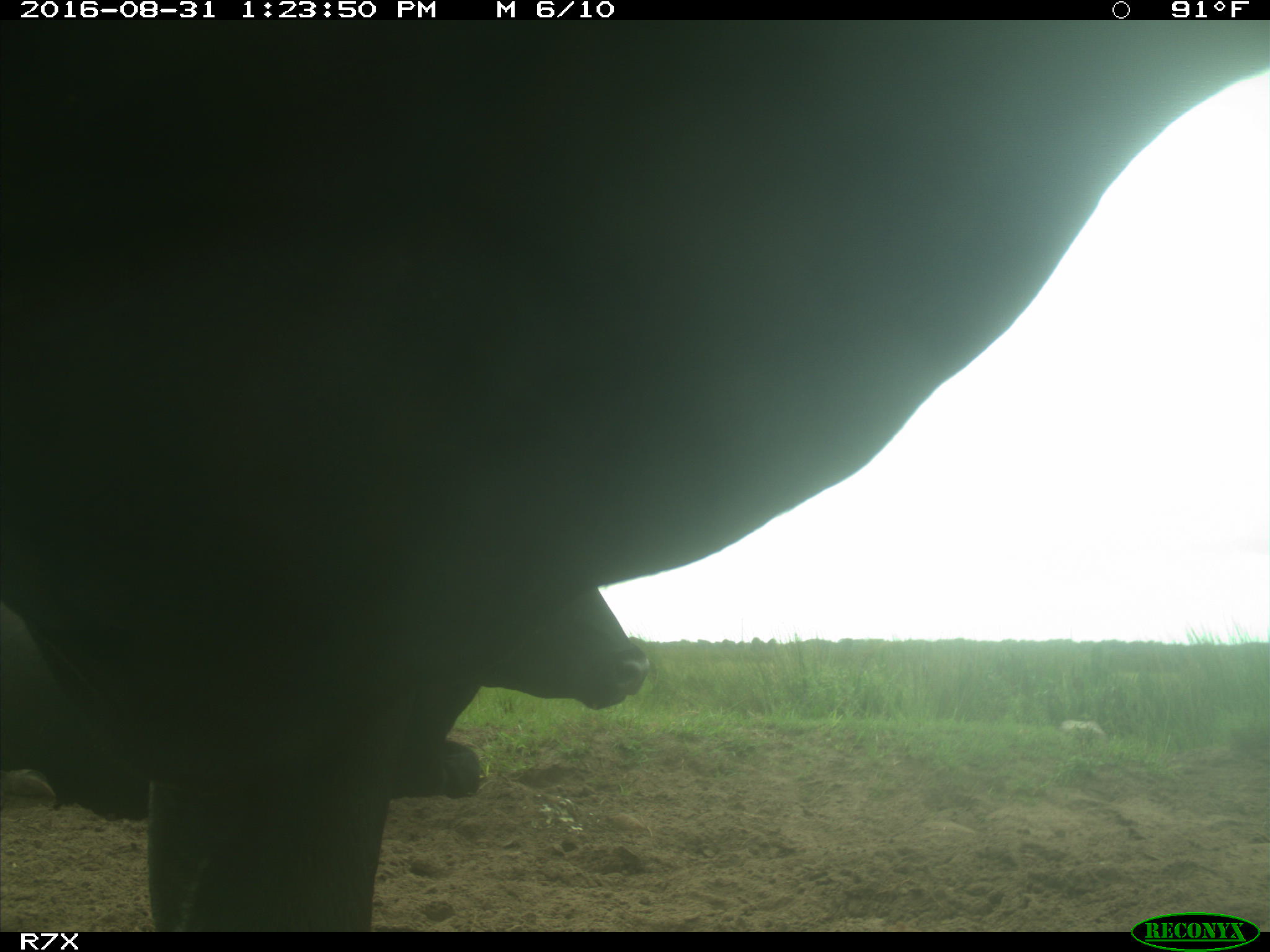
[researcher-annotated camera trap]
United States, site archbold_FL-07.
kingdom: Animalia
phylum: Chordata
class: Mammalia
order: Artiodactyla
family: Bovidae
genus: Bos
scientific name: Bos taurus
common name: domestic cow